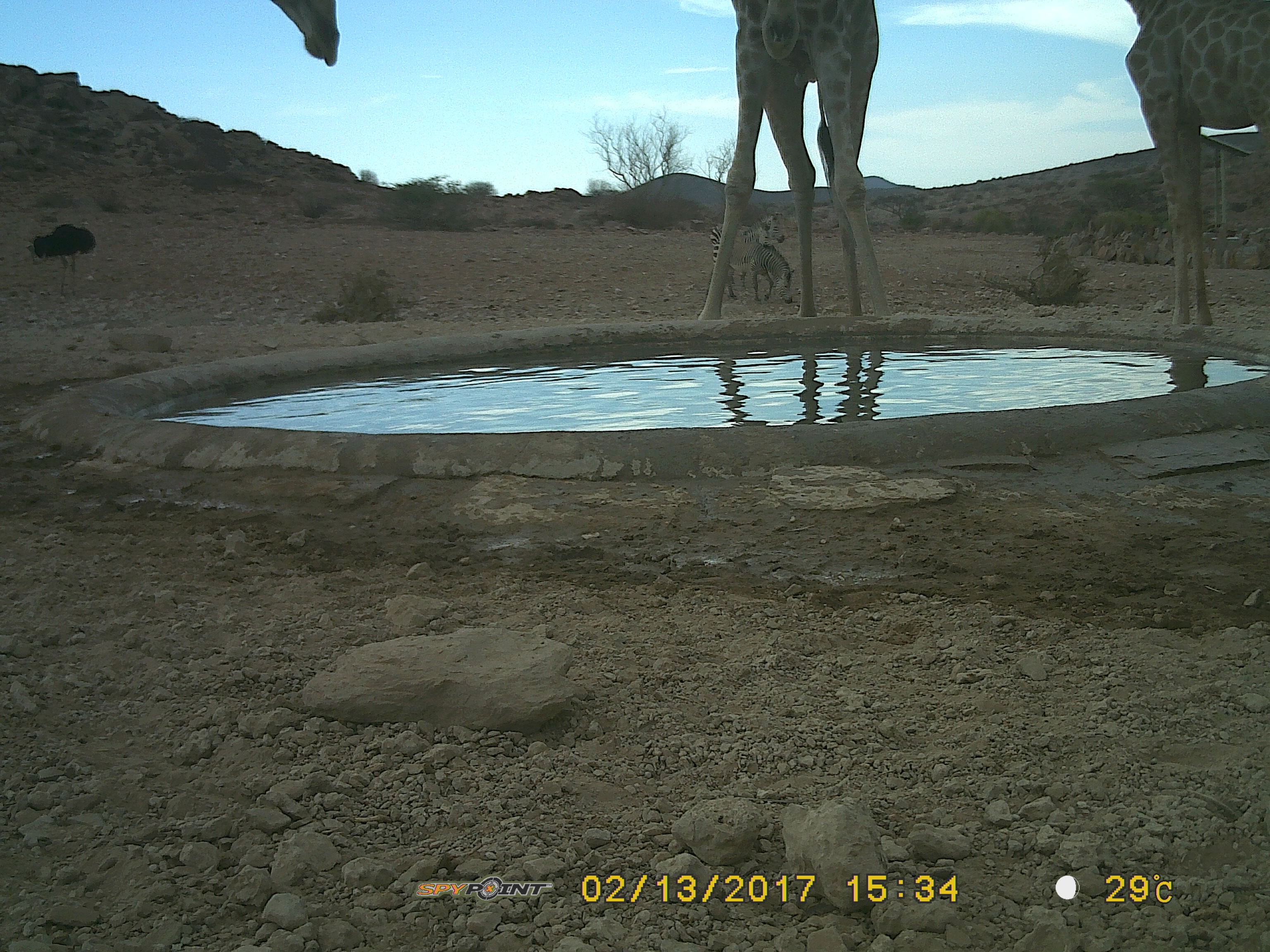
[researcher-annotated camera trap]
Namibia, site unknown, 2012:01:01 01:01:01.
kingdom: Animalia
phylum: Chordata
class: Mammalia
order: Artiodactyla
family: Giraffidae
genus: Giraffa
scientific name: Giraffa camelopardalis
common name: giraffe